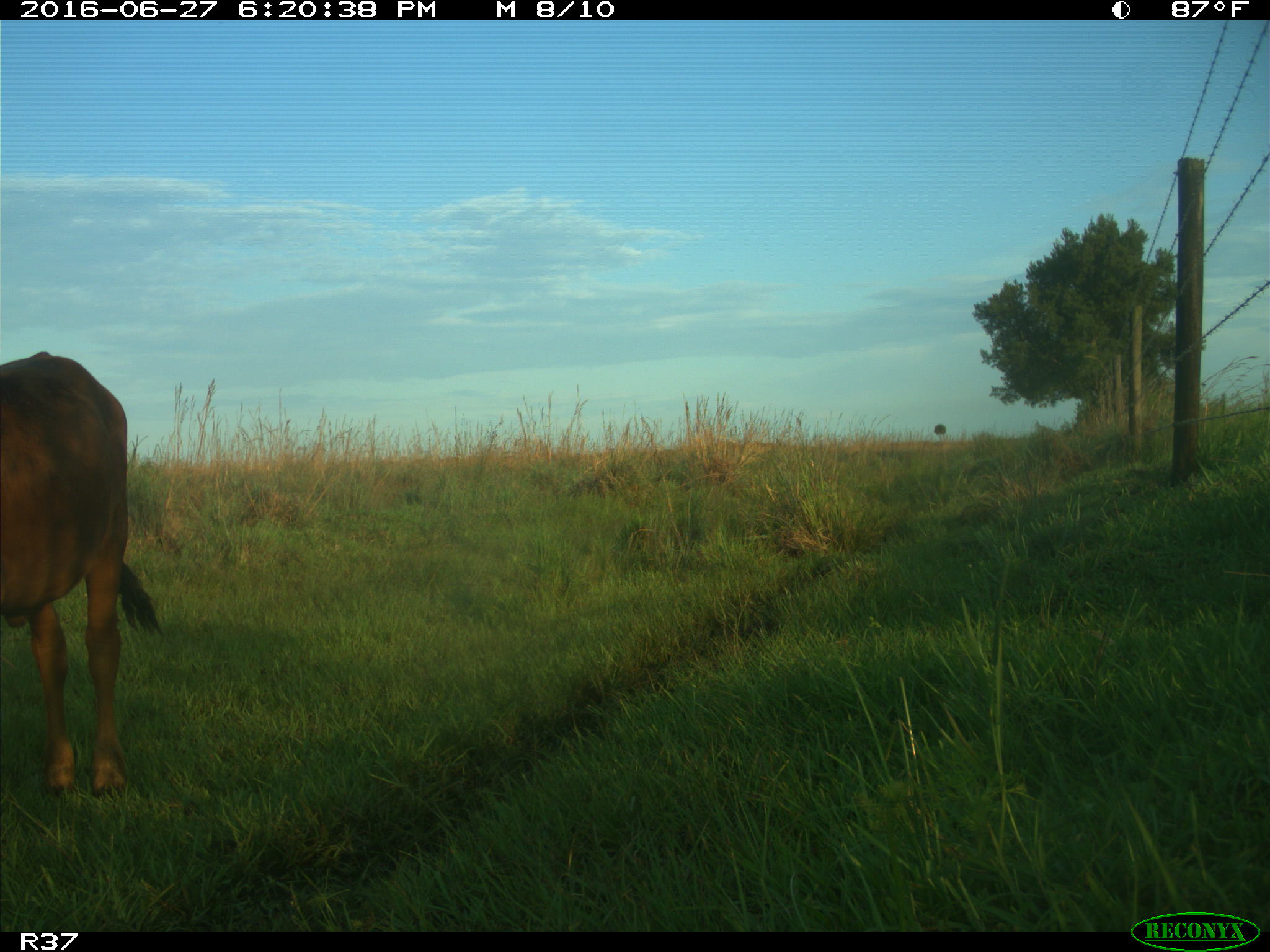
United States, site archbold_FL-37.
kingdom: Animalia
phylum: Chordata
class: Mammalia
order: Artiodactyla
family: Bovidae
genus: Bos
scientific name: Bos taurus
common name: domestic cow